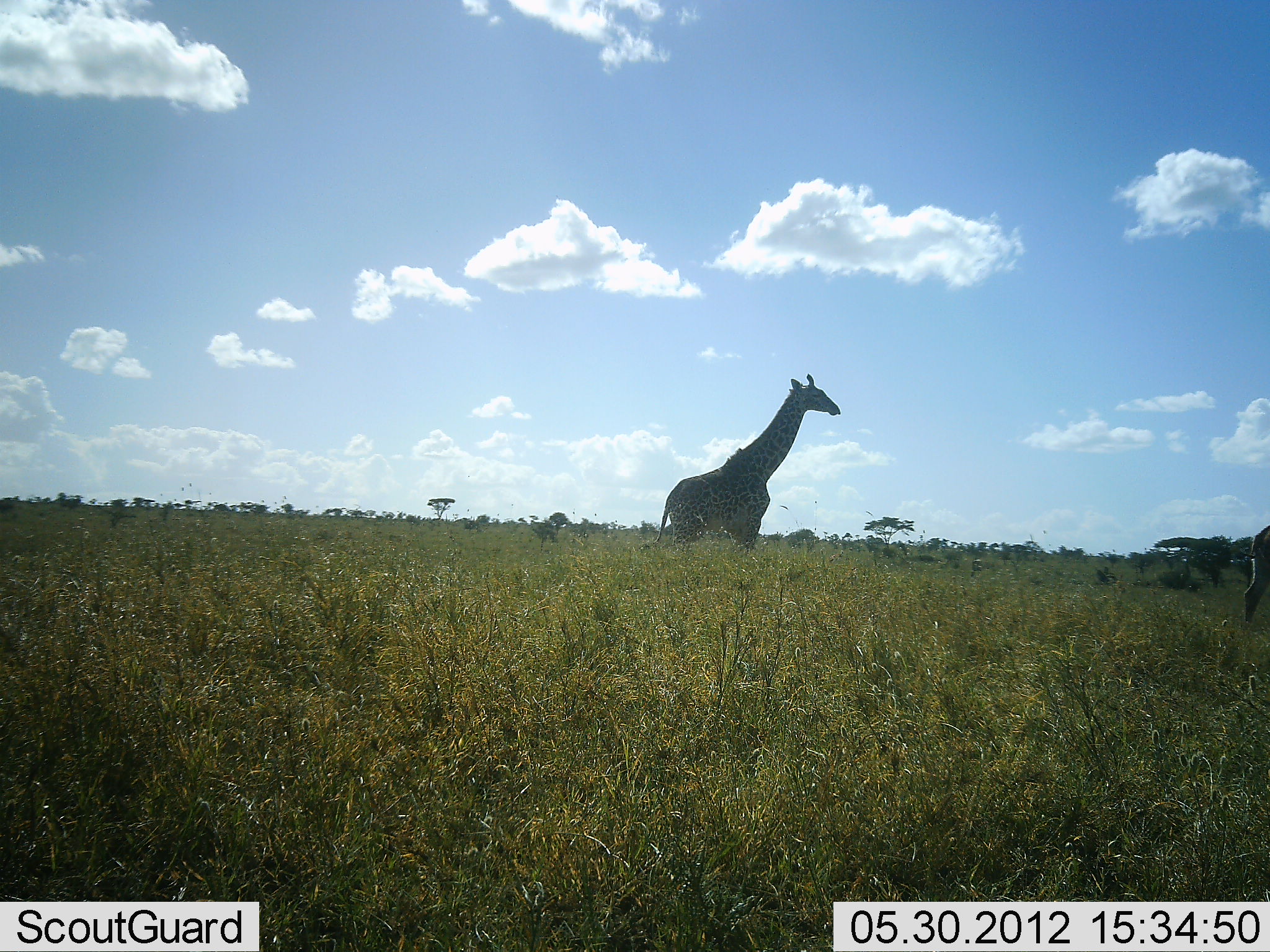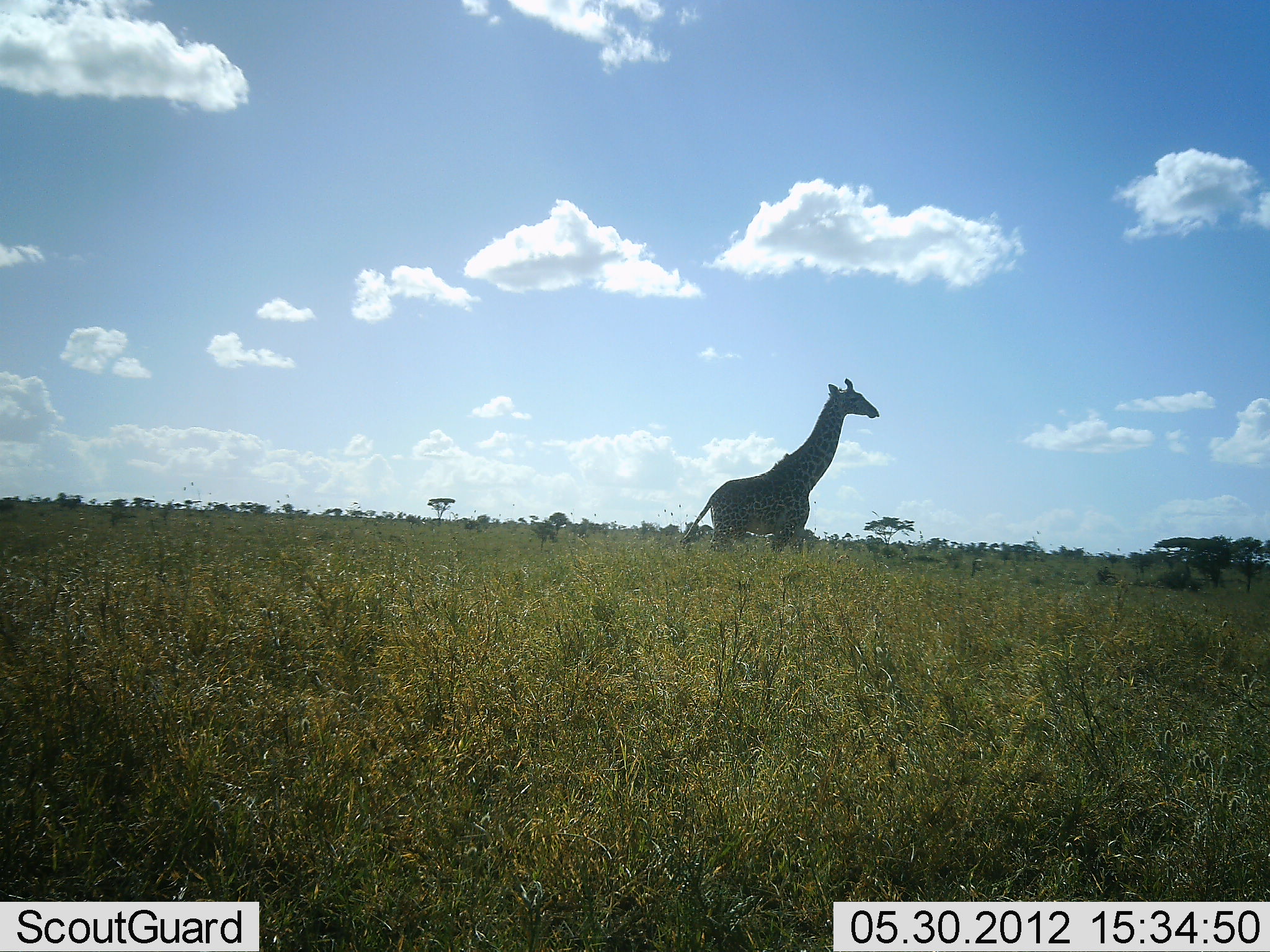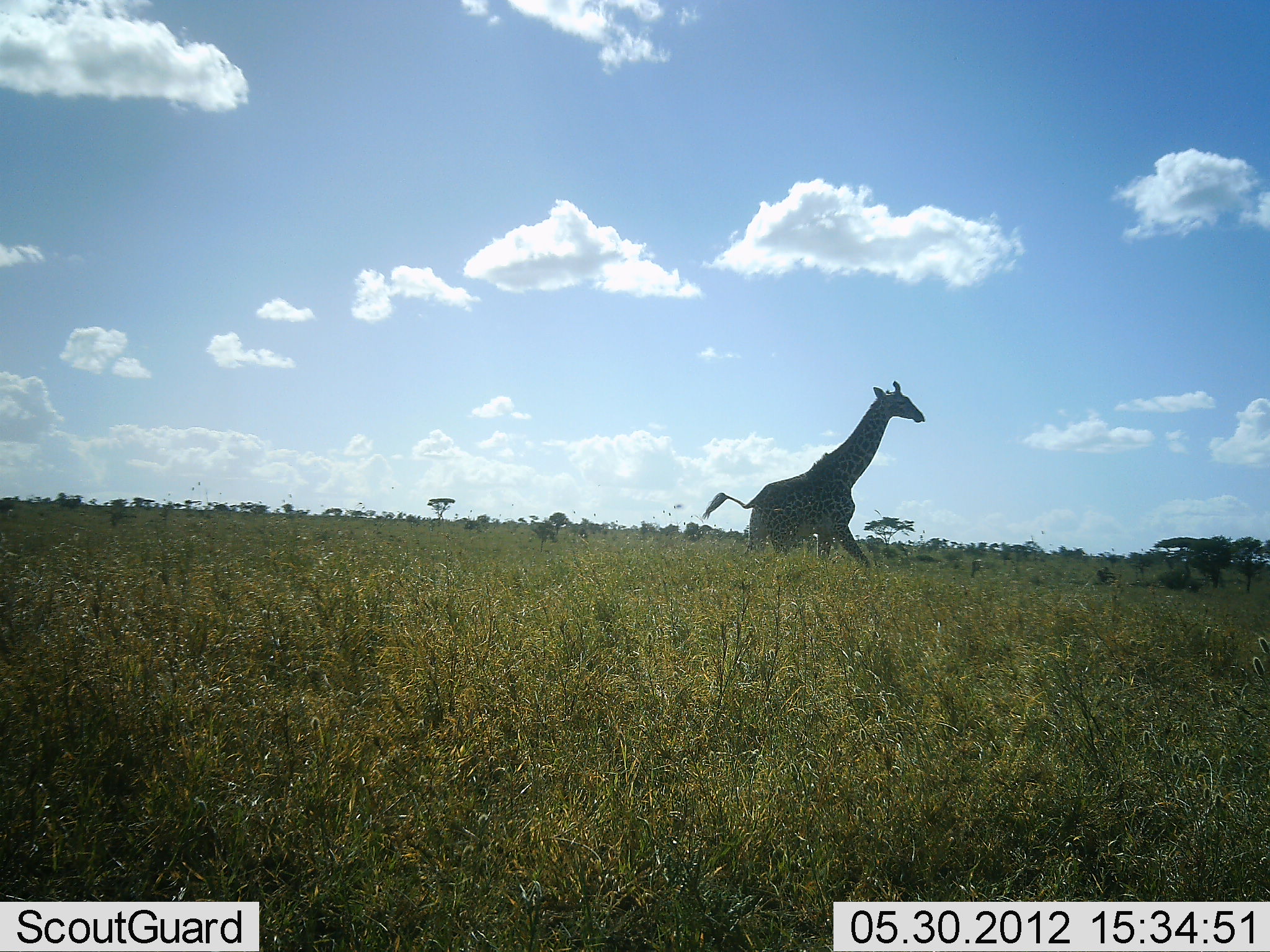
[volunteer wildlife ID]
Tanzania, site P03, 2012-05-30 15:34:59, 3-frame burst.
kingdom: Animalia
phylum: Chordata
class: Mammalia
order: Artiodactyla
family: Giraffidae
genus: Giraffa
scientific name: Giraffa camelopardalis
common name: giraffe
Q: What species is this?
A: Giraffe (Giraffa camelopardalis).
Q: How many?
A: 2.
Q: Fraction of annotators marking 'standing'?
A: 10%.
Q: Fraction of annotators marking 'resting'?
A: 0%.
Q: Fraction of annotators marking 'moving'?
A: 90%.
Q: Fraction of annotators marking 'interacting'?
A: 0%.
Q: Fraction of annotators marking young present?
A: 0%.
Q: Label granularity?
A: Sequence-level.